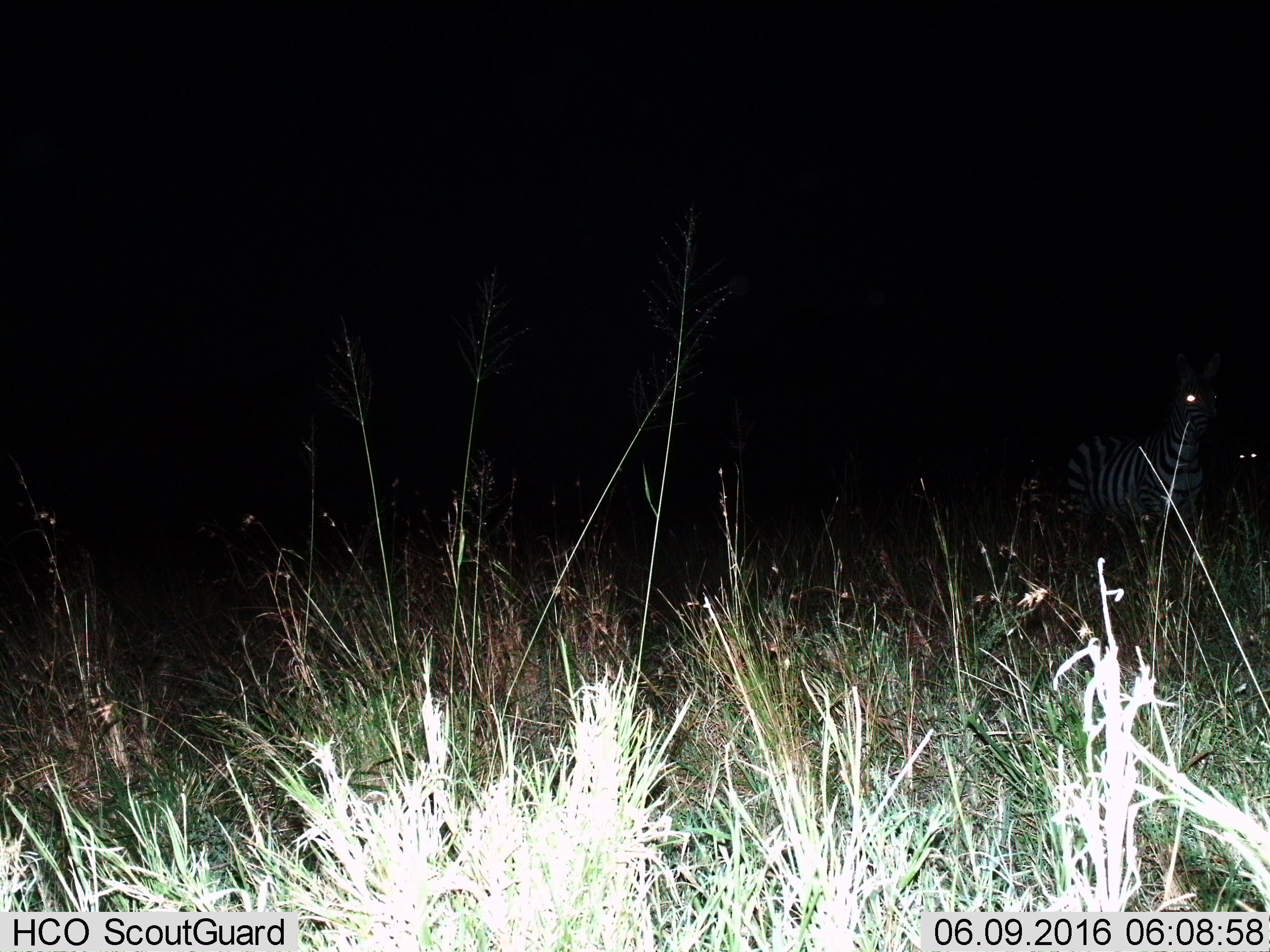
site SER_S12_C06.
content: unidentified animal